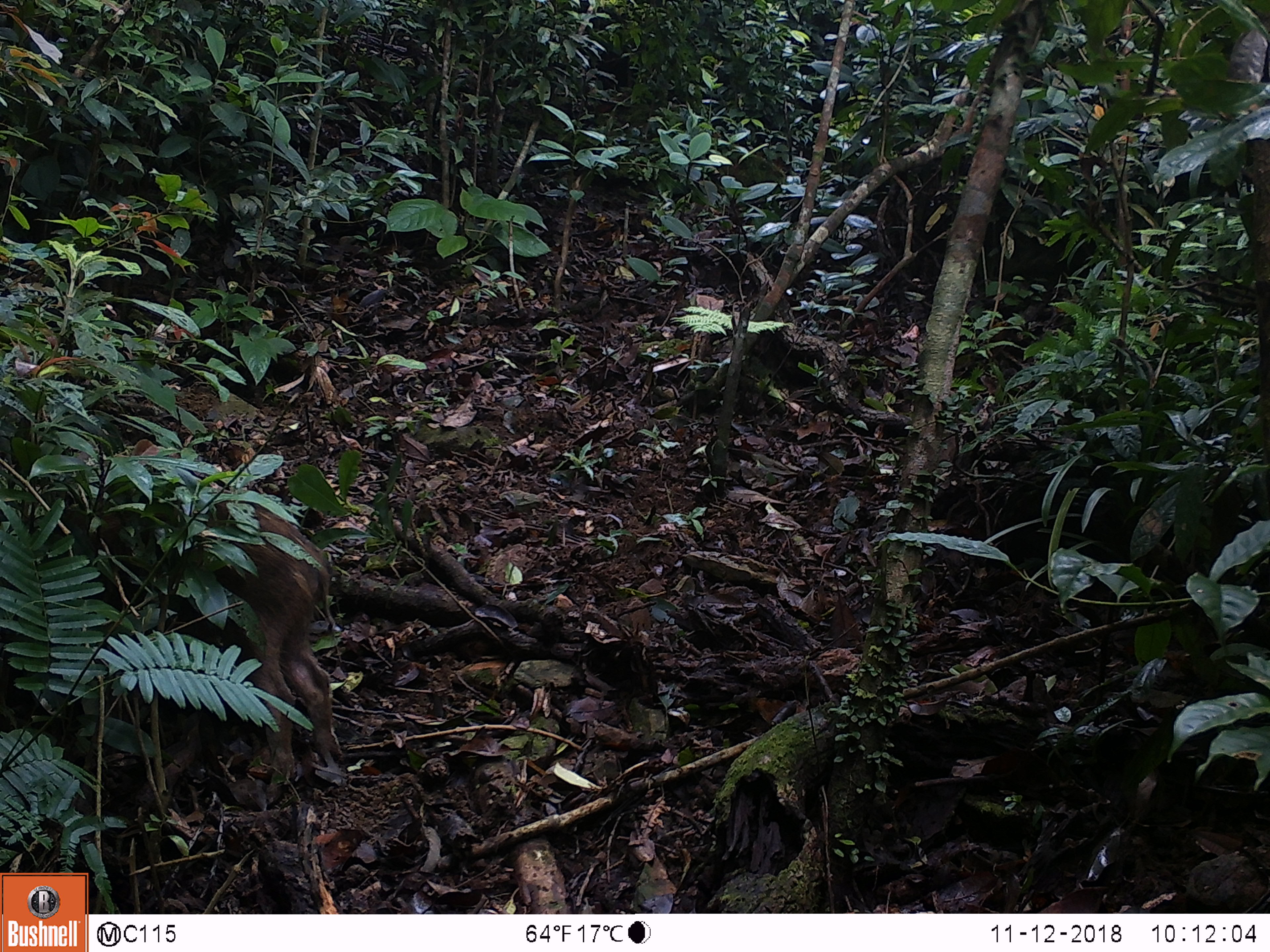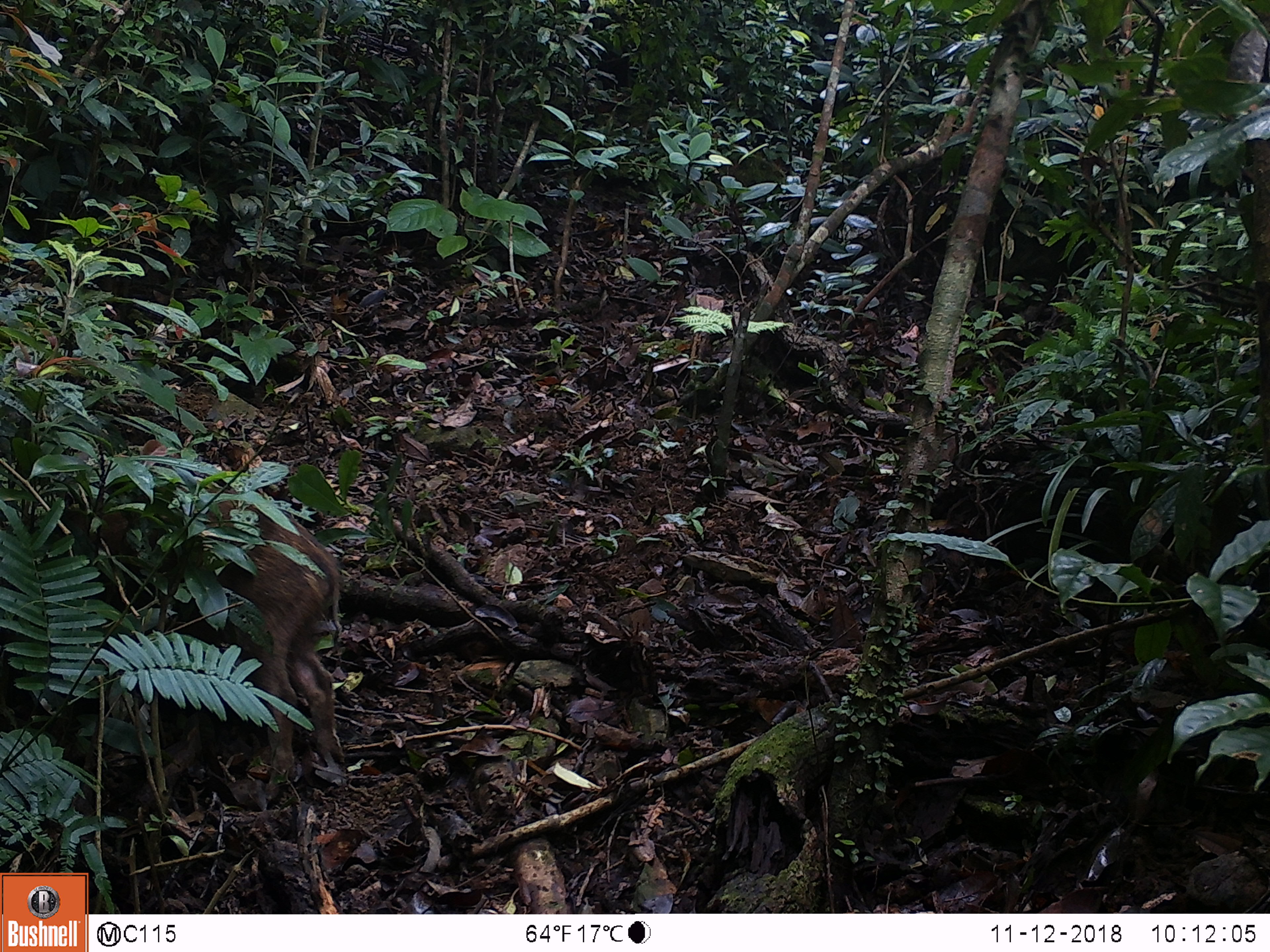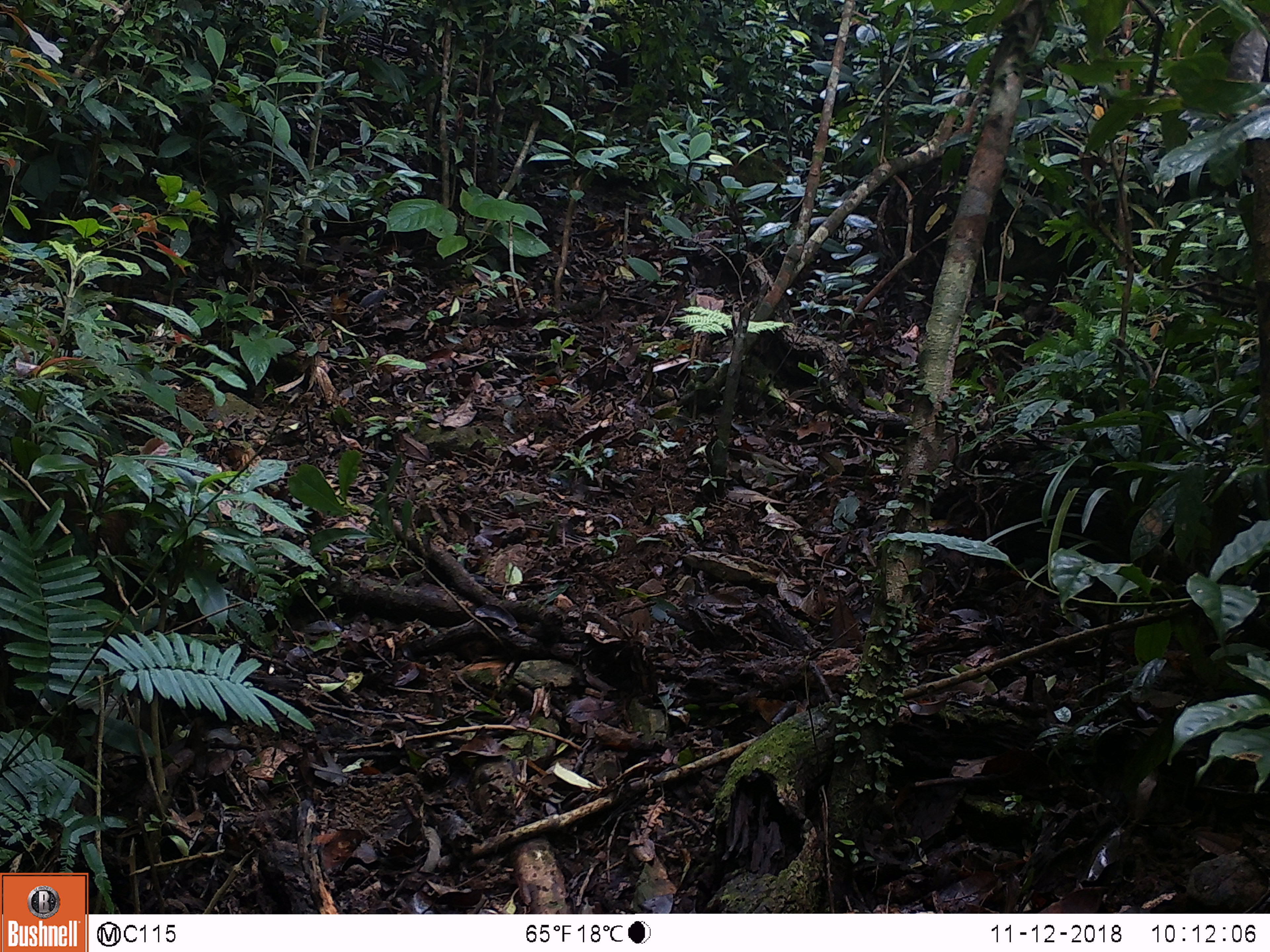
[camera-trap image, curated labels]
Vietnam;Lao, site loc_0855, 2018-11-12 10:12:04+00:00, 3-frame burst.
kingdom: Animalia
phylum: Chordata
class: Mammalia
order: Artiodactyla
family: Suidae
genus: Sus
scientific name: Sus scrofa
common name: eurasian wild pig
Eurasian wild pig (Sus scrofa). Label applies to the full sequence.